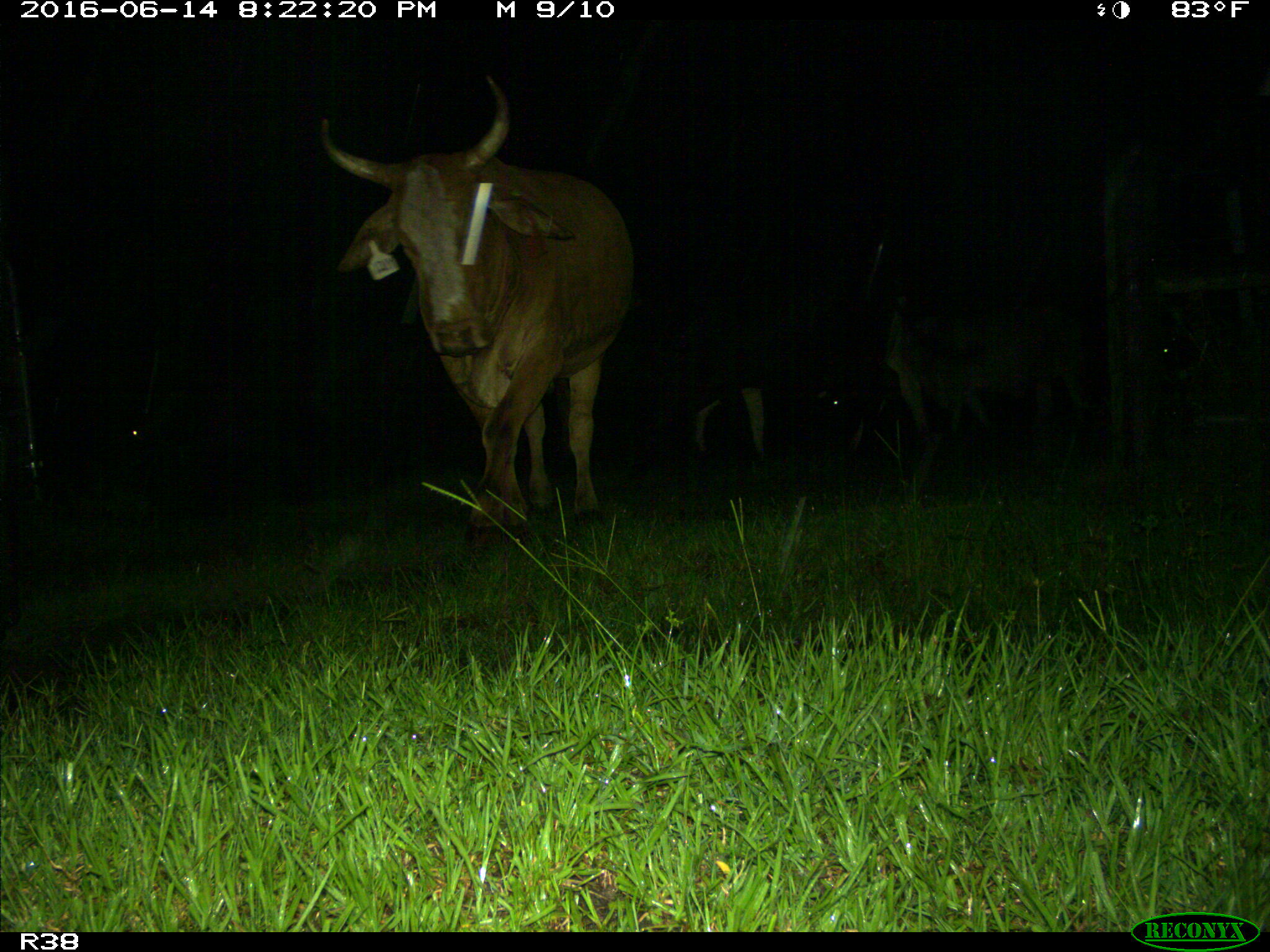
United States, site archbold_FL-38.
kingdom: Animalia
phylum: Chordata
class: Mammalia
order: Artiodactyla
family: Bovidae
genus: Bos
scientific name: Bos taurus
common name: domestic cow